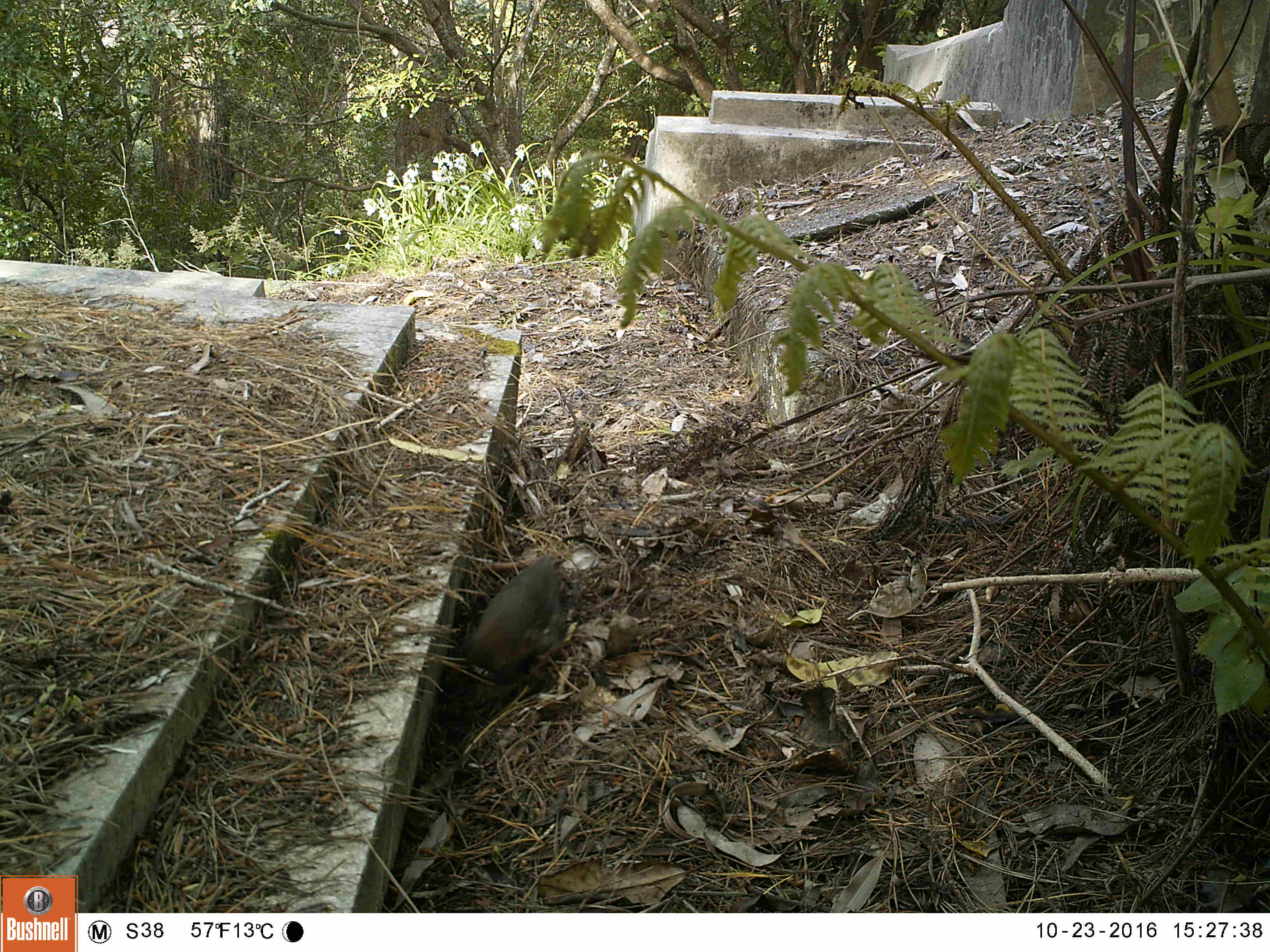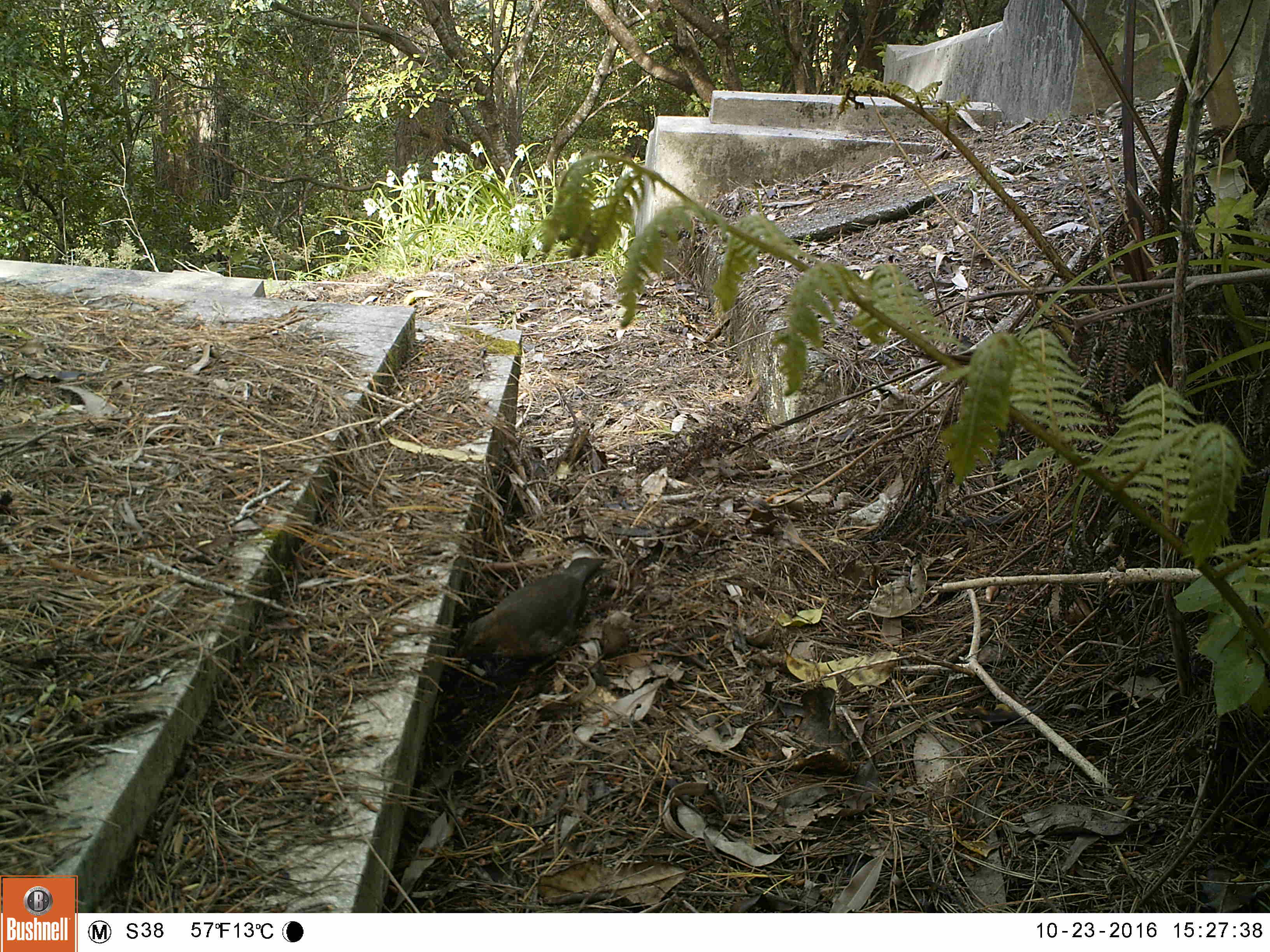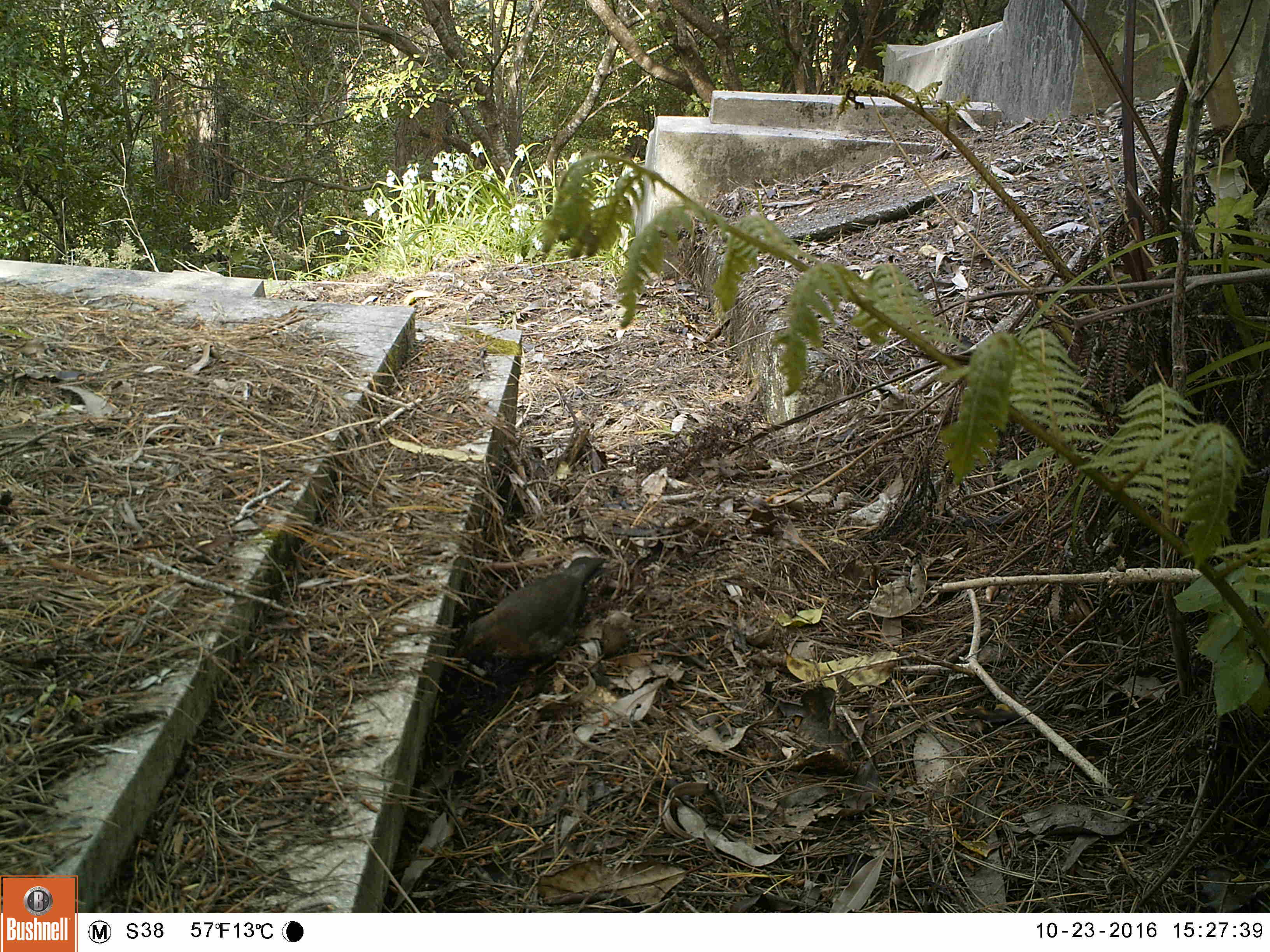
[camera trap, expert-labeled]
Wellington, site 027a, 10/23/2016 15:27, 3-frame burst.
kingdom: Animalia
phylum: Chordata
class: Aves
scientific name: Aves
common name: bird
Bird (Aves).